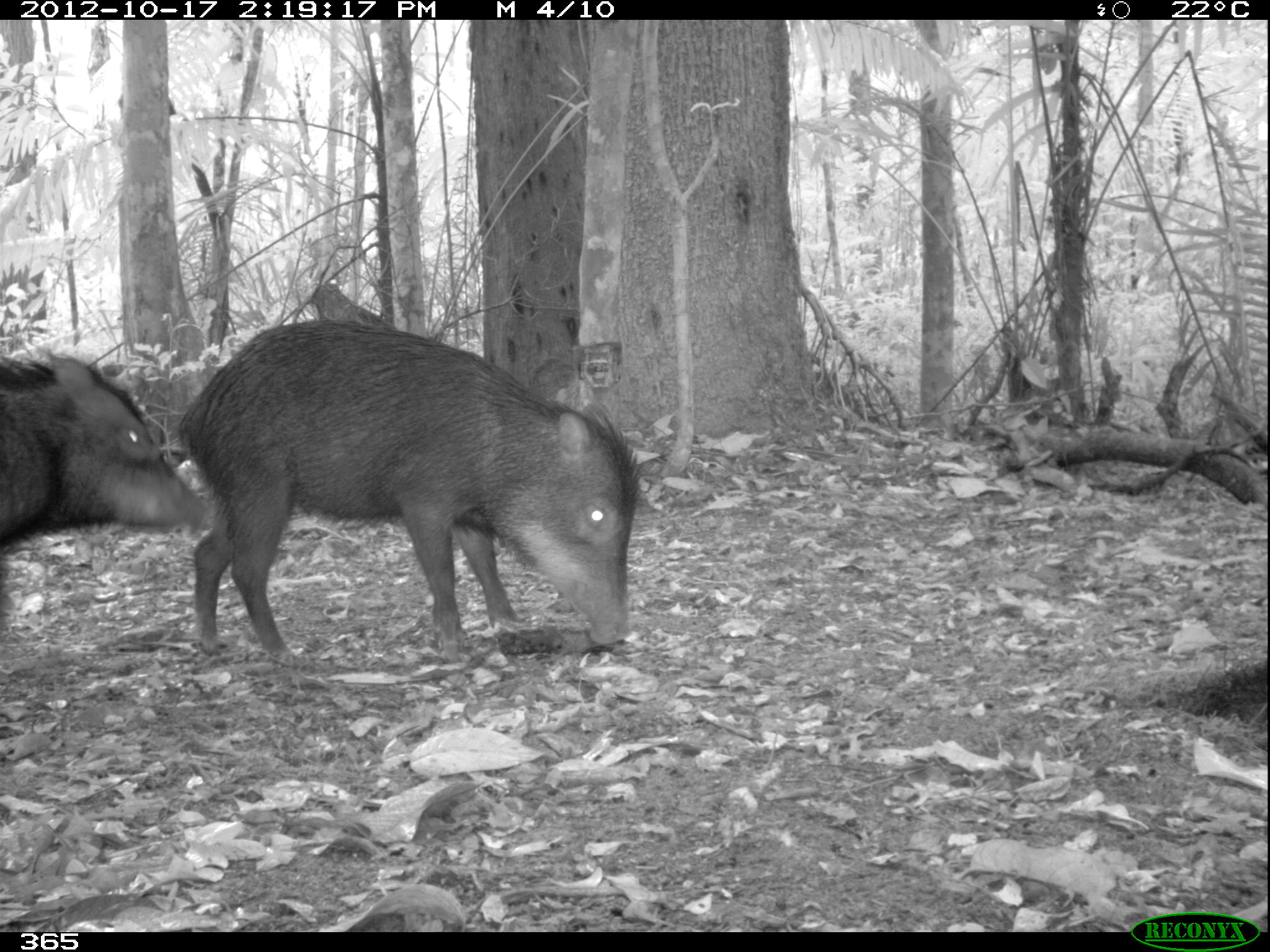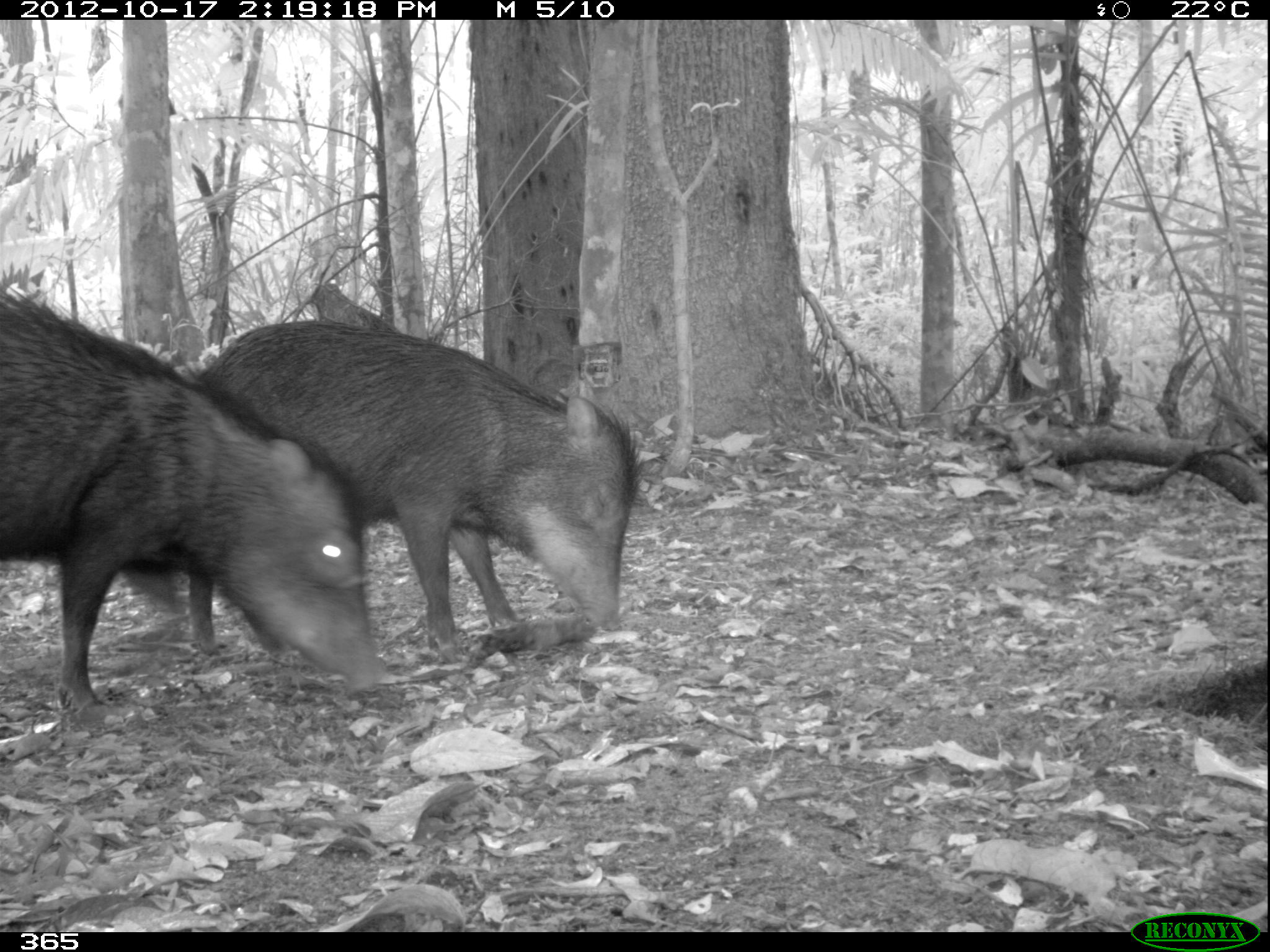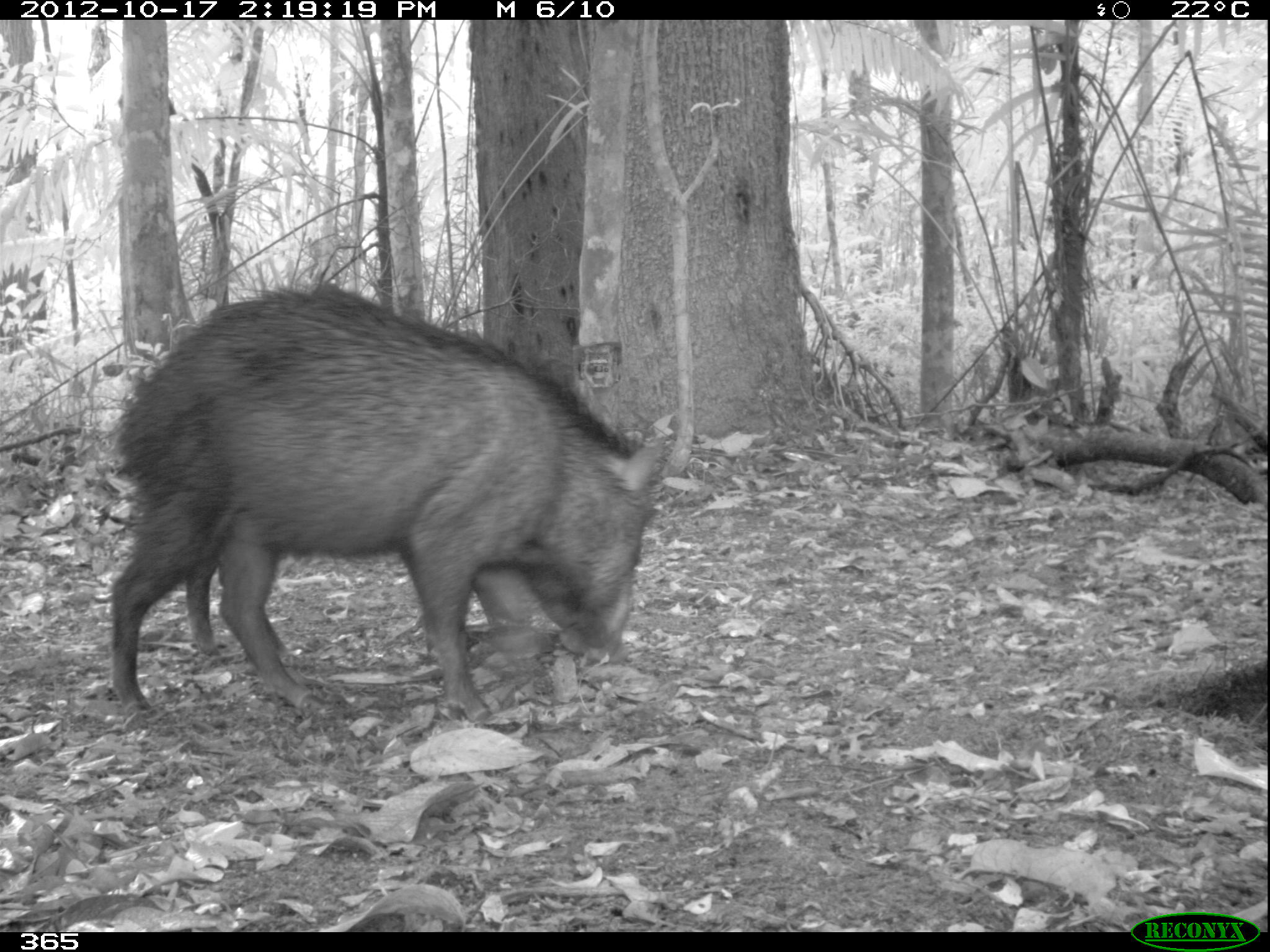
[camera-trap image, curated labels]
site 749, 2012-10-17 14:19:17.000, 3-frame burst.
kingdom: Animalia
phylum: Chordata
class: Mammalia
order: Artiodactyla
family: Tayassuidae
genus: Tayassu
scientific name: Tayassu pecari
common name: white-lipped peccary